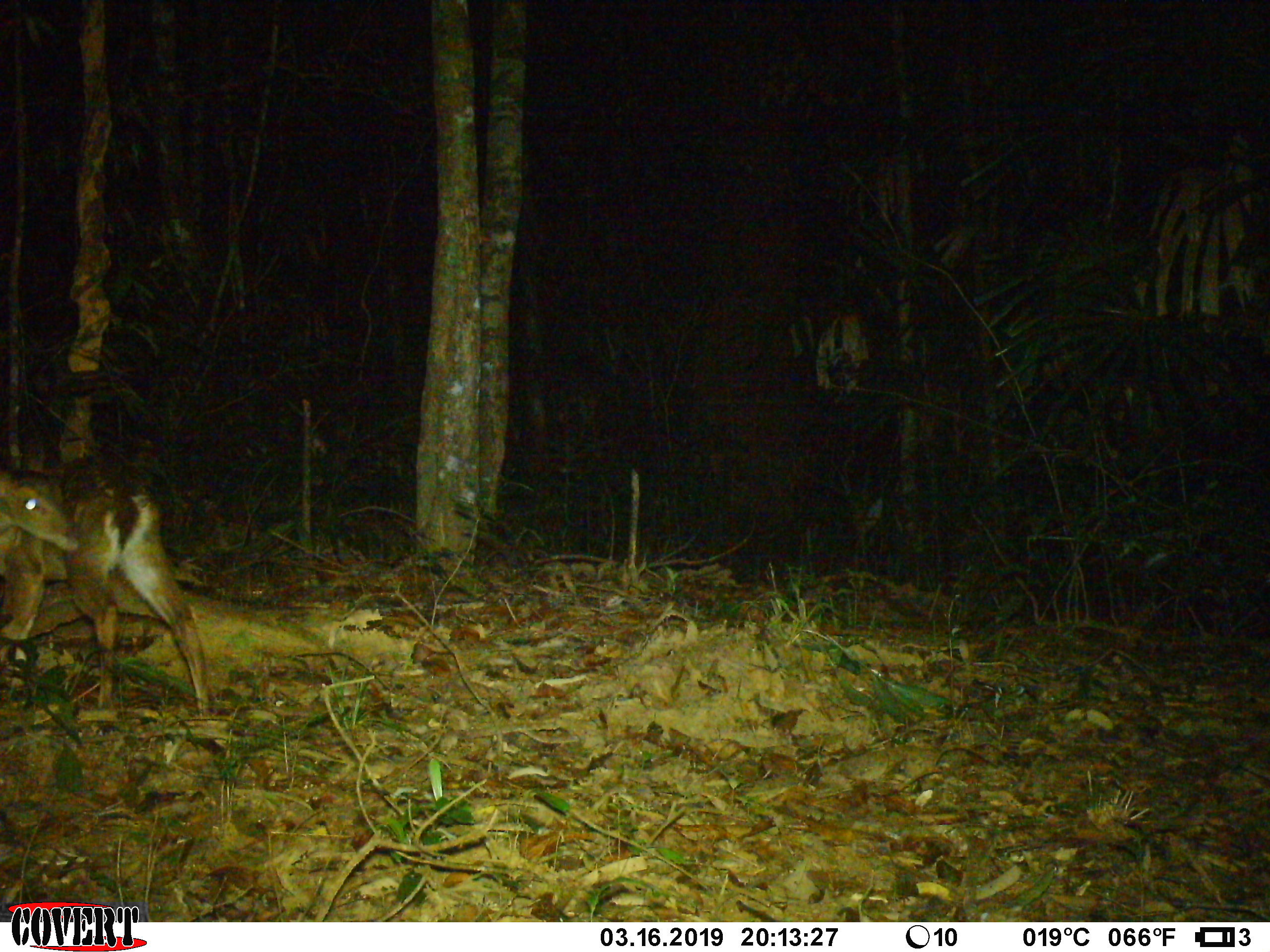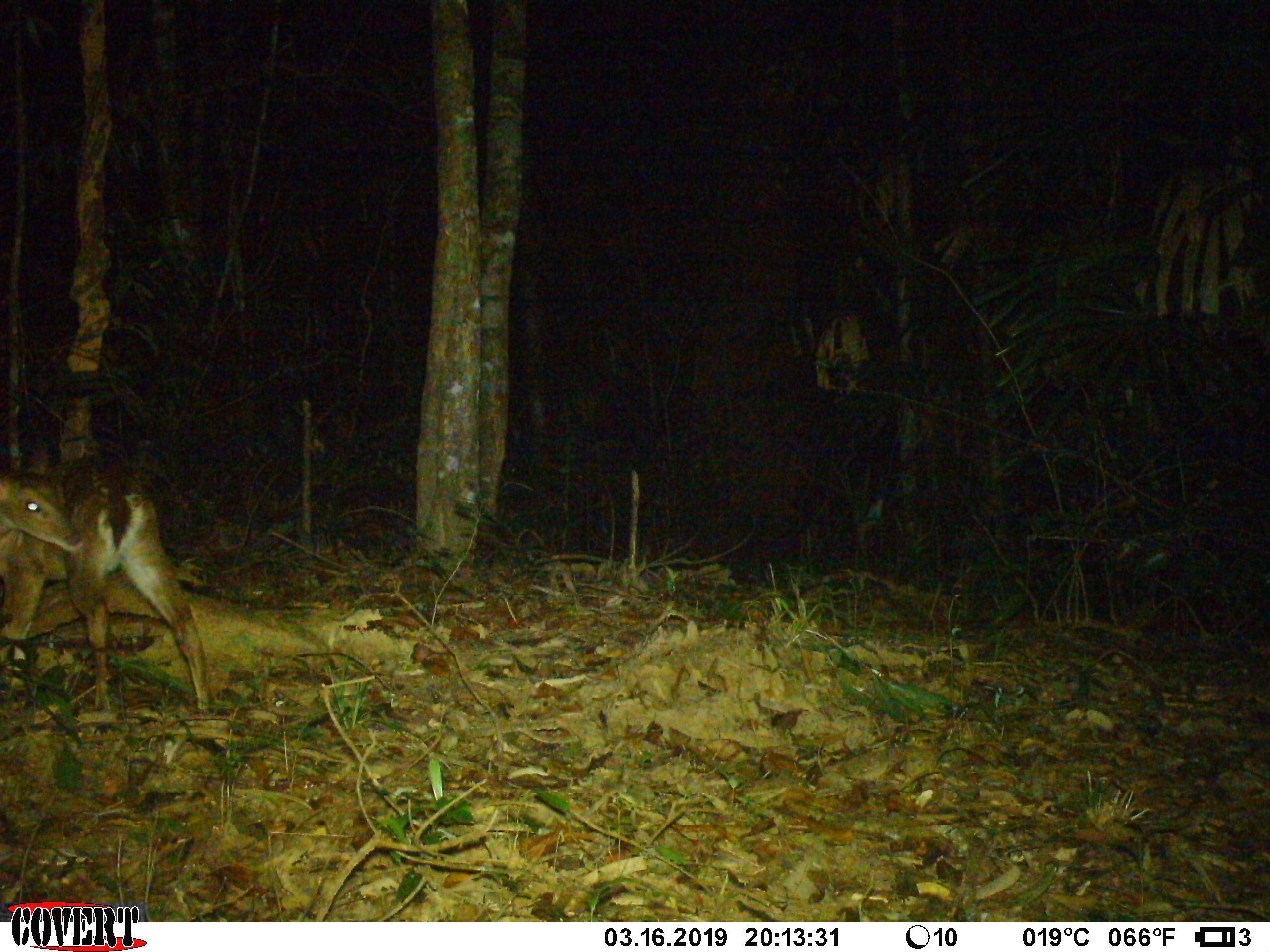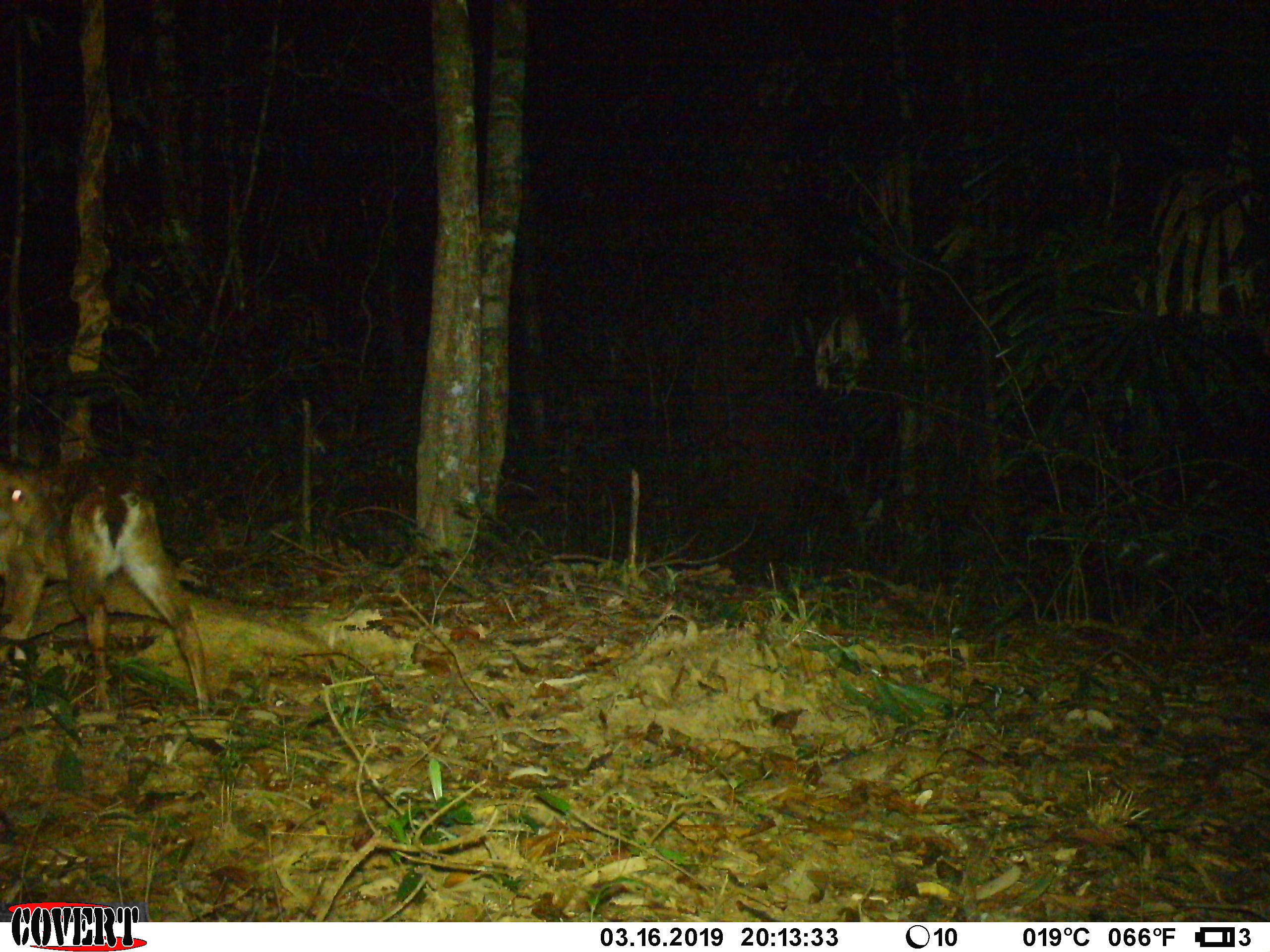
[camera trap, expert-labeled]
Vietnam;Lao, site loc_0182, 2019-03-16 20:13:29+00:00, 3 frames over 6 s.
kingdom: Animalia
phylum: Chordata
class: Mammalia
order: Artiodactyla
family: Cervidae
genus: Muntiacus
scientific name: Muntiacus vuquangensis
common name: large-antlered muntjac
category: large antlered muntjac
Large antlered muntjac (large-antlered muntjac) (Muntiacus vuquangensis). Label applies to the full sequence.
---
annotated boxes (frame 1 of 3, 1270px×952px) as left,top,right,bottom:
large antlered muntjac: 0,451,211,719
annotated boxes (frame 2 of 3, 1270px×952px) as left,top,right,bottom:
large antlered muntjac: 0,446,212,711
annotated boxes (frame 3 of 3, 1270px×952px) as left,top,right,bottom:
large antlered muntjac: 0,456,213,717